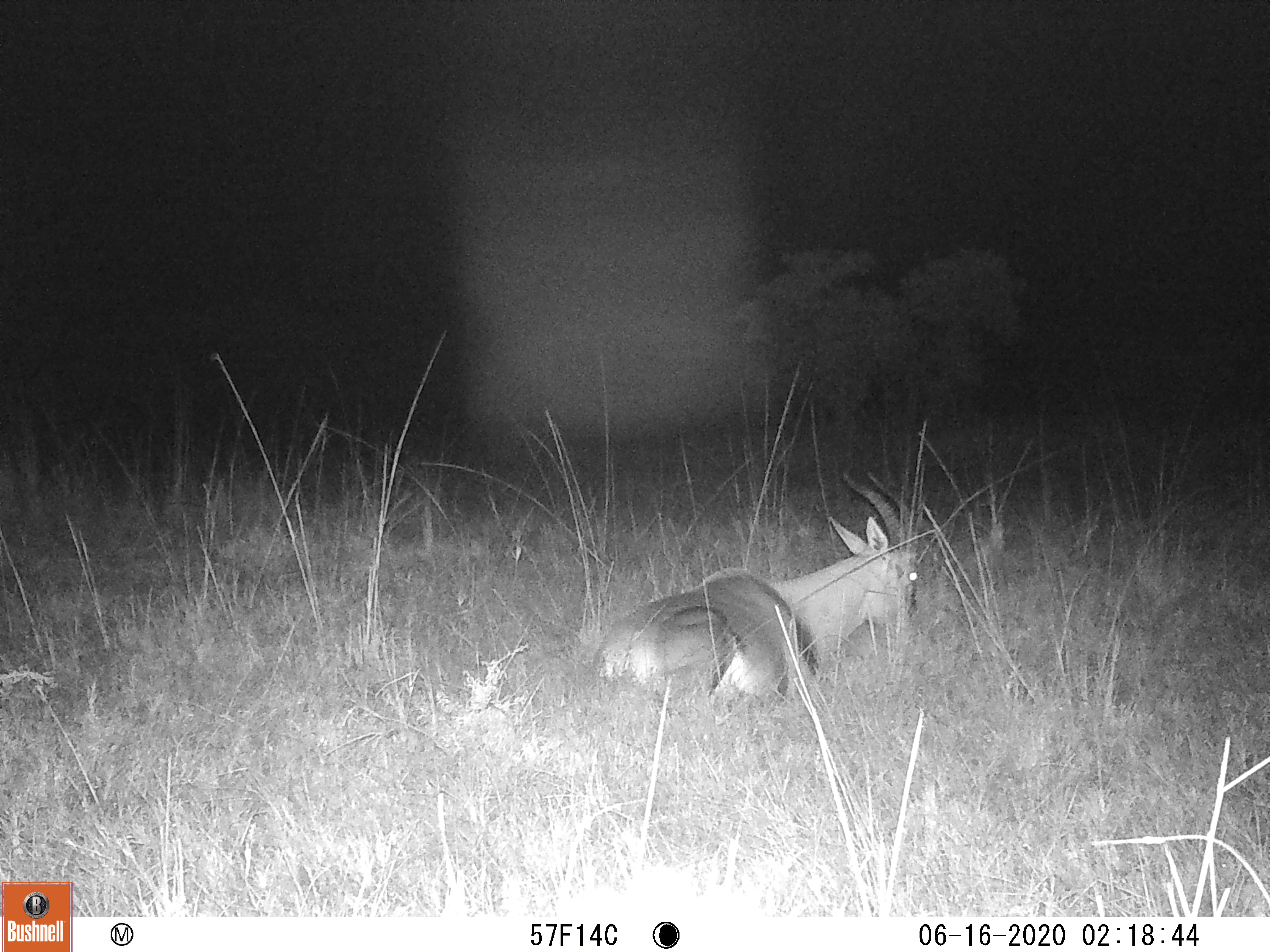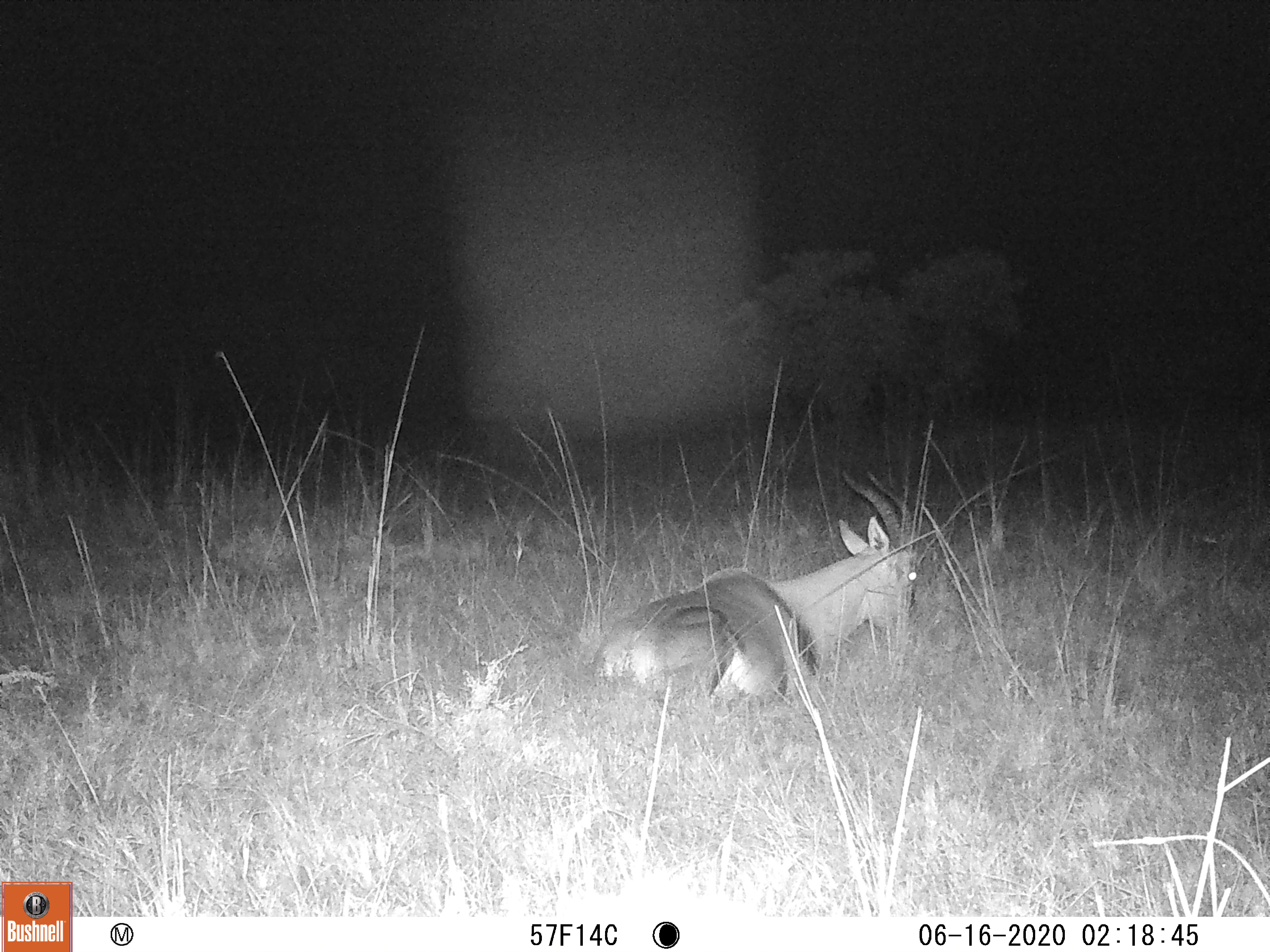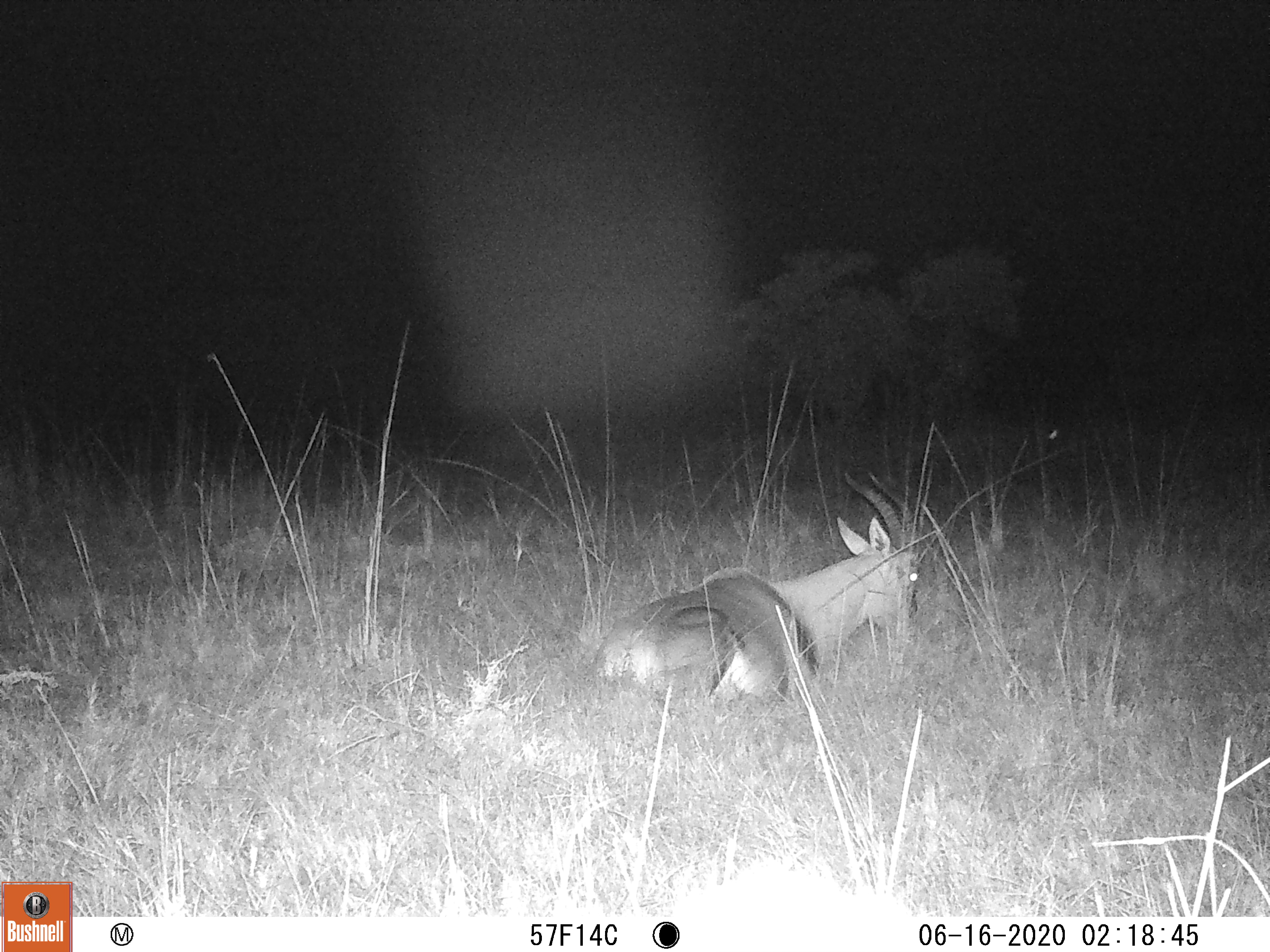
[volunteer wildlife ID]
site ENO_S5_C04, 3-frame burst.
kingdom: Animalia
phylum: Chordata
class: Mammalia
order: Artiodactyla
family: Bovidae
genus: Damaliscus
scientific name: Damaliscus lunatus jimela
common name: topi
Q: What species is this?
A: Topi (Damaliscus lunatus jimela).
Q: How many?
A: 1.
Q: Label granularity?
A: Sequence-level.